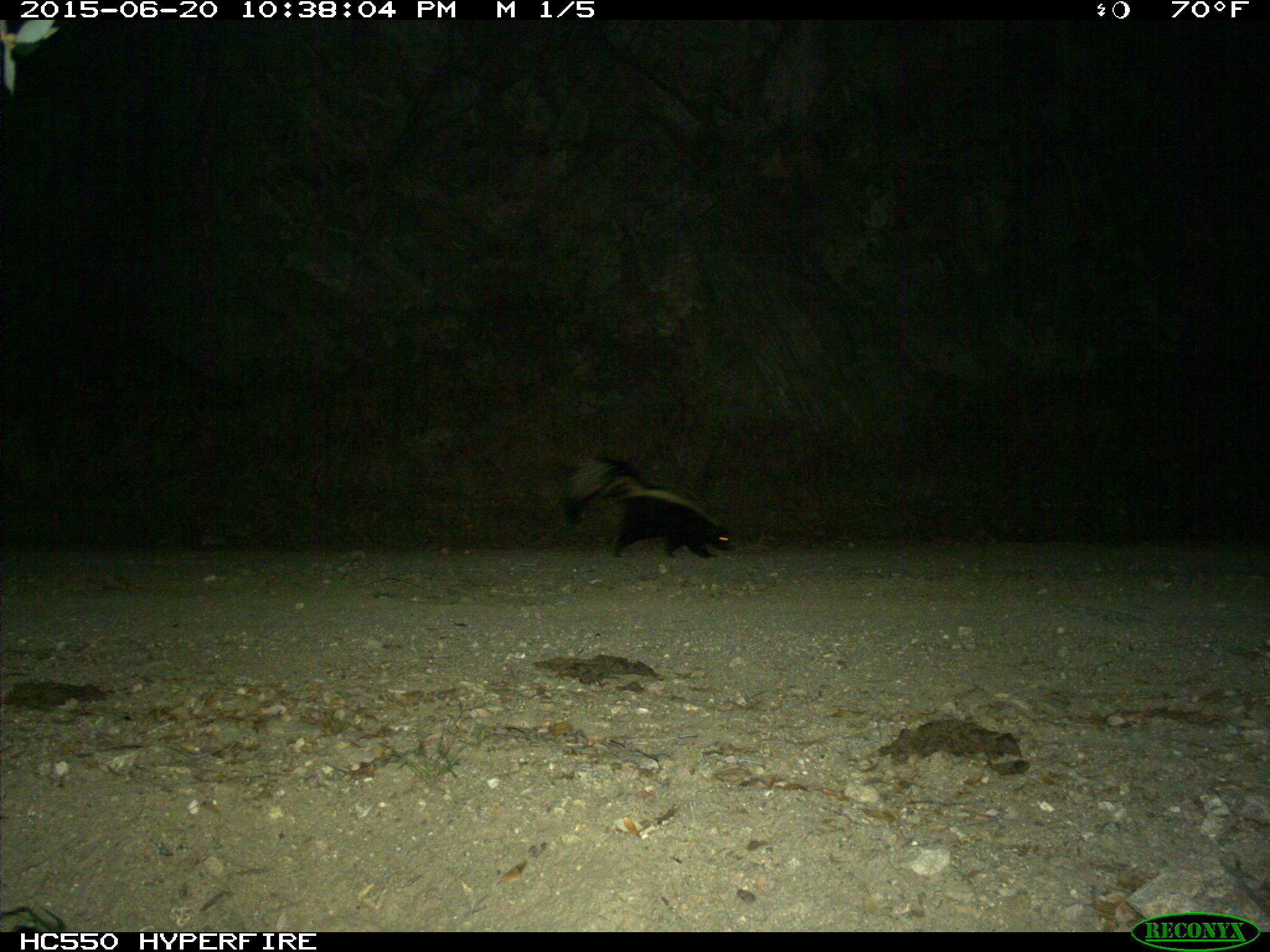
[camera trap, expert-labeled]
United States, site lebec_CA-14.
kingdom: Animalia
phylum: Chordata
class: Mammalia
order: Carnivora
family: Mephitidae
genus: Mephitis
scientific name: Mephitis mephitis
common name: striped skunk